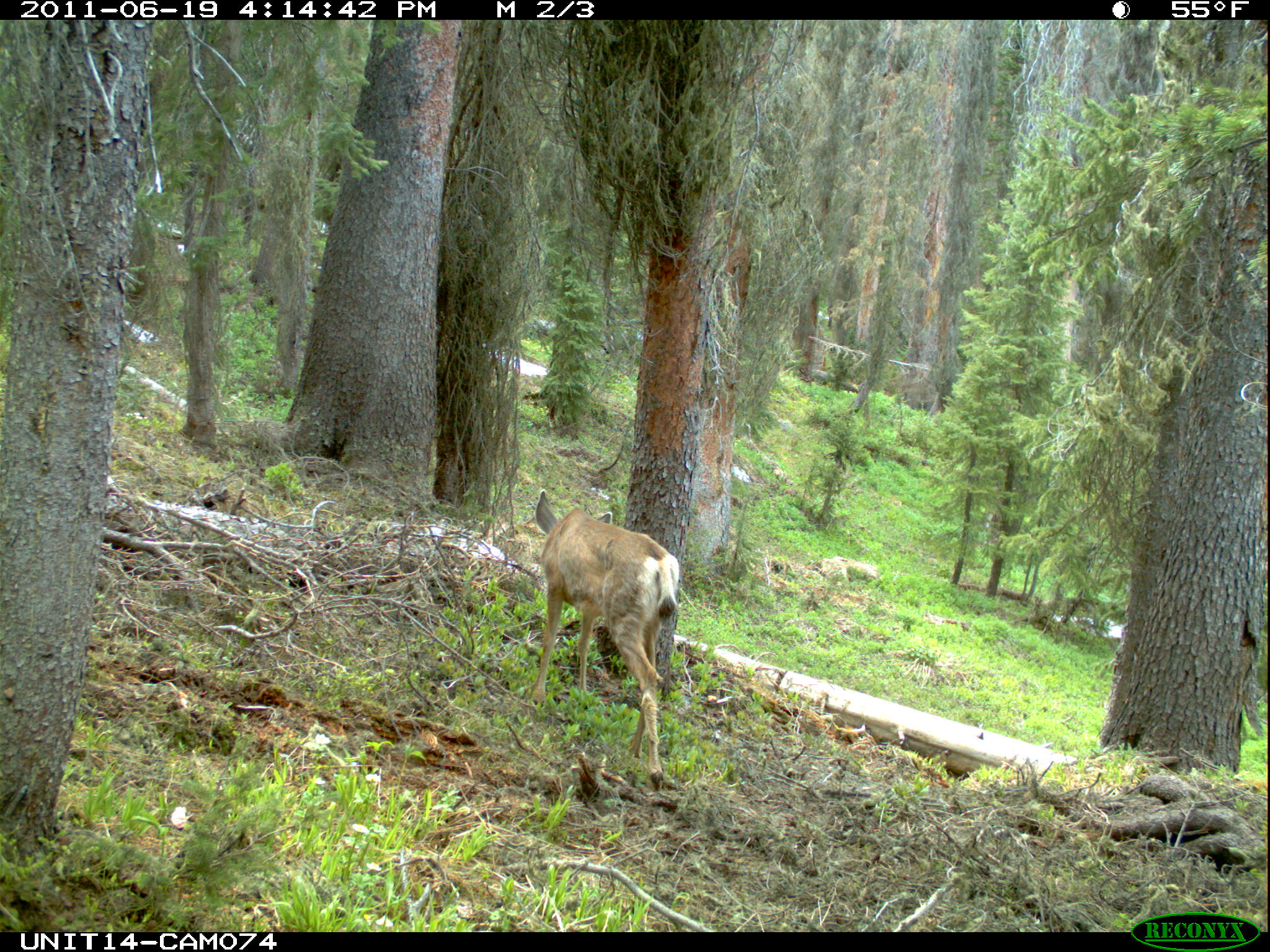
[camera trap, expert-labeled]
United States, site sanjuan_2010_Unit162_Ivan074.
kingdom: Animalia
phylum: Chordata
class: Mammalia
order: Artiodactyla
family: Cervidae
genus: Odocoileus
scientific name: Odocoileus hemionus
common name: mule deer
Odocoileus hemionus (mule deer).